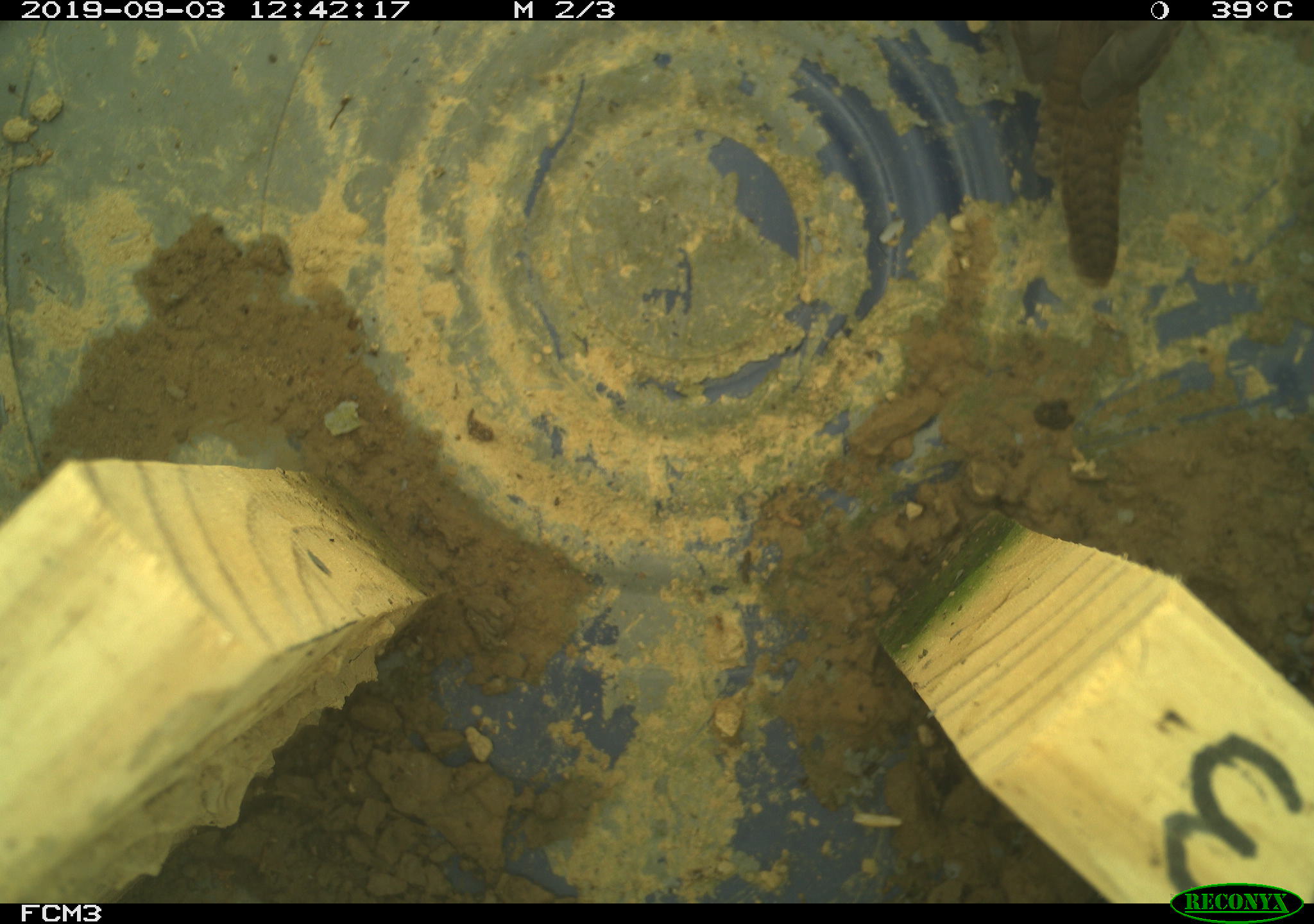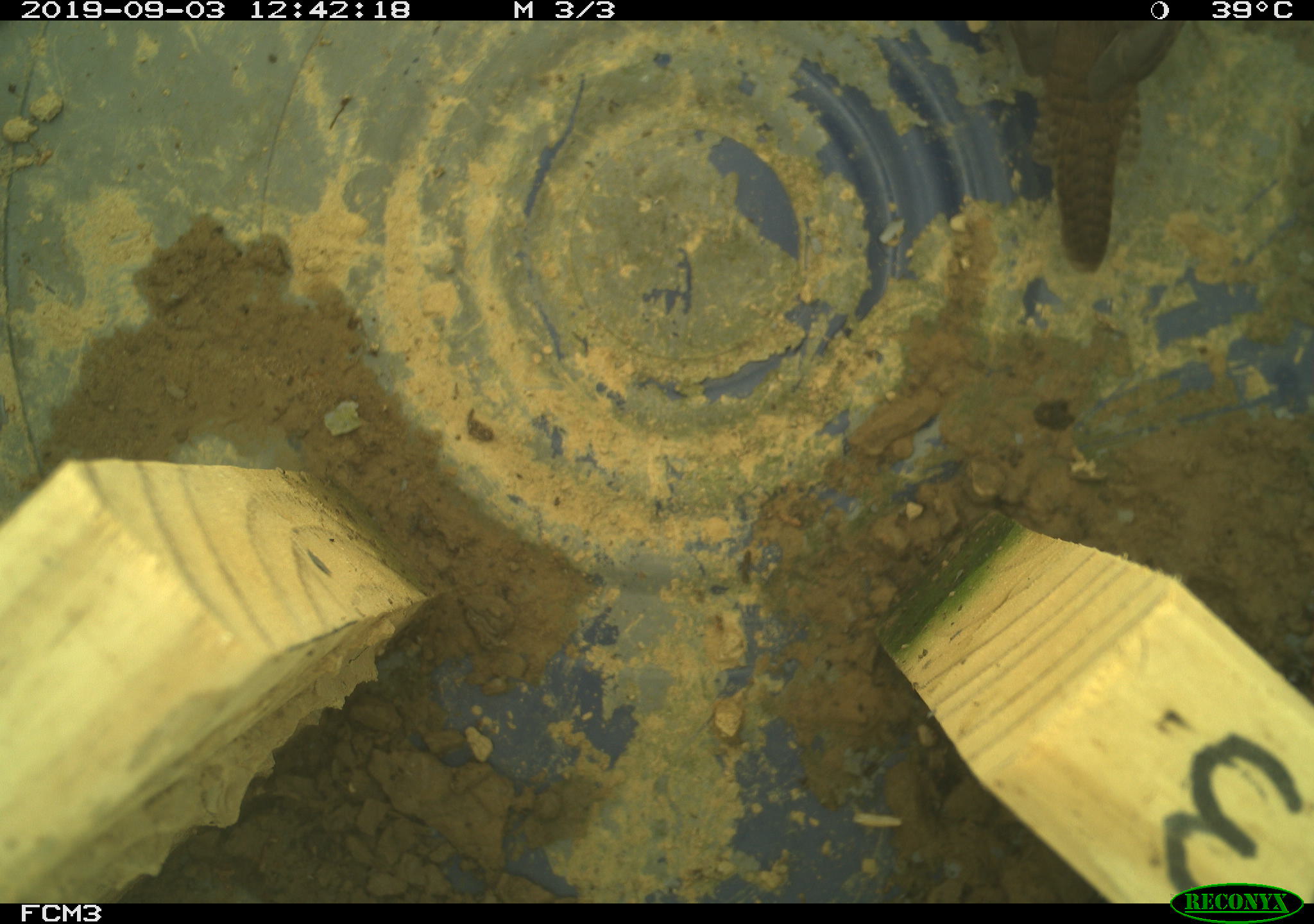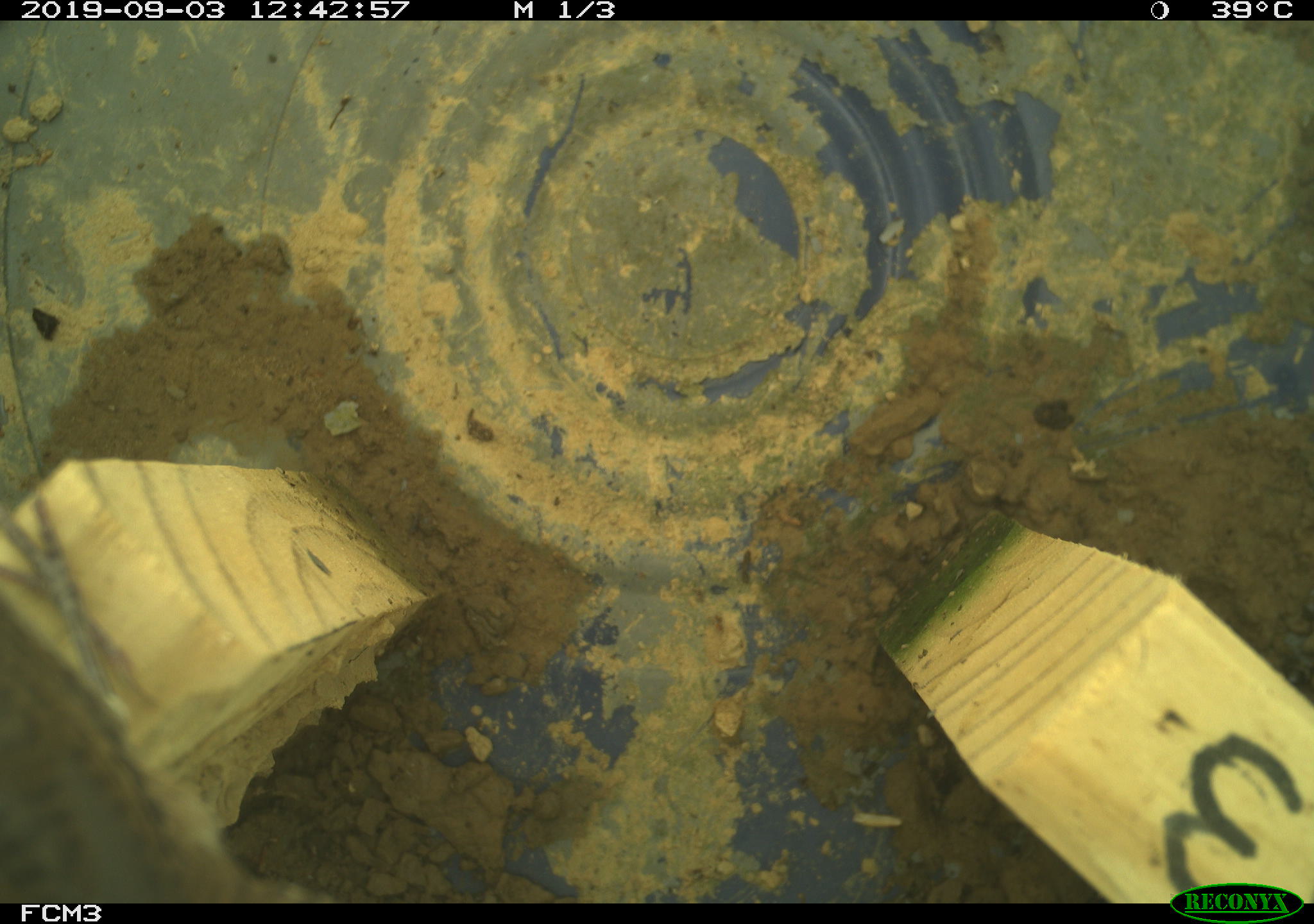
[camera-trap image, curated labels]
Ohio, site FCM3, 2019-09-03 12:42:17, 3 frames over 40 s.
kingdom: Animalia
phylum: Chordata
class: Aves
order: Passeriformes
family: Troglodytidae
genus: Troglodytes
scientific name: Troglodytes aedon aedon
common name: northern house wren